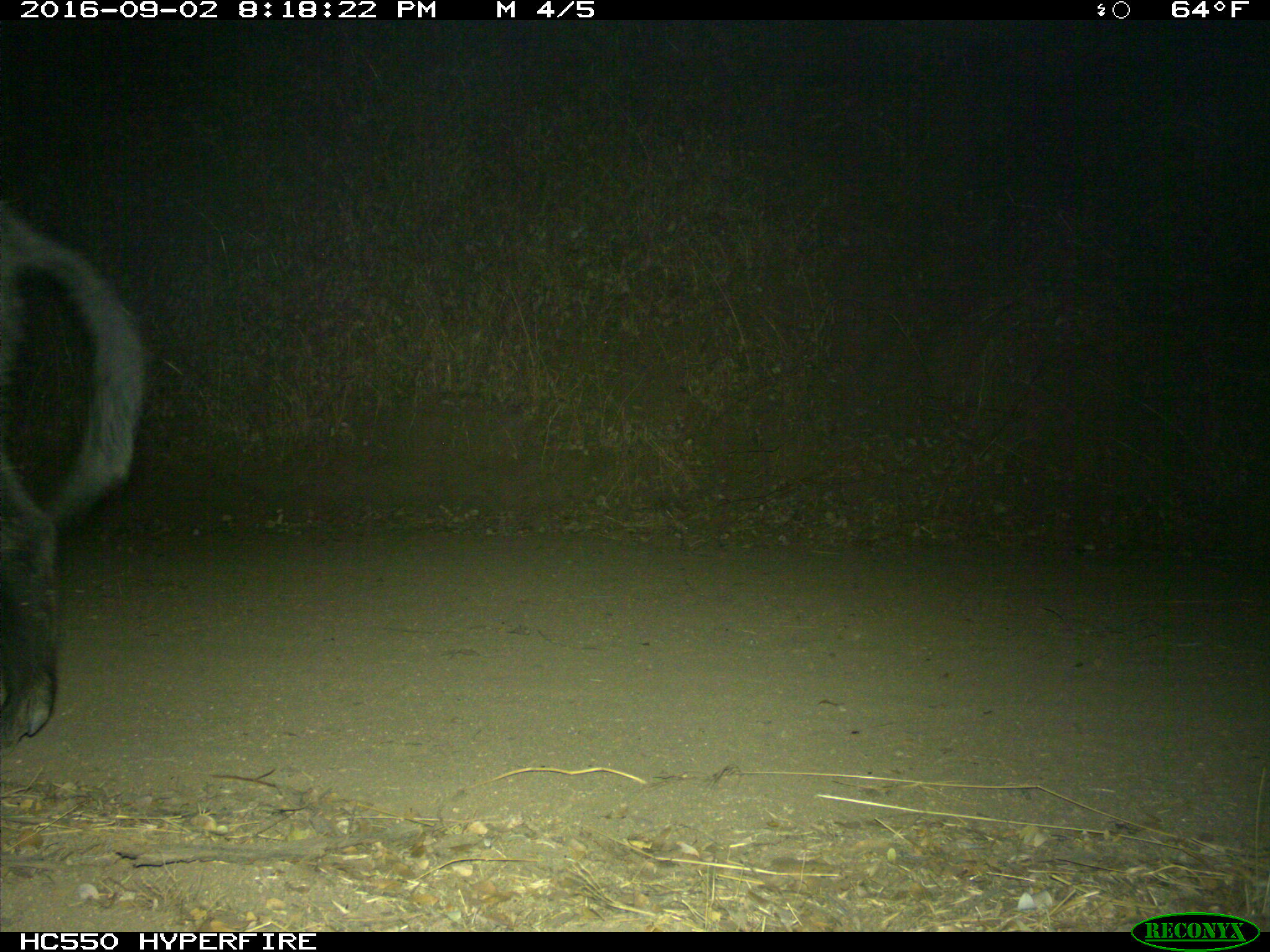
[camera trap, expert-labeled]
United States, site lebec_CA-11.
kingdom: Animalia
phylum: Chordata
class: Mammalia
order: Artiodactyla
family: Suidae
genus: Sus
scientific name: Sus scrofa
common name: wild boar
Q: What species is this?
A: Sus scrofa (wild boar).